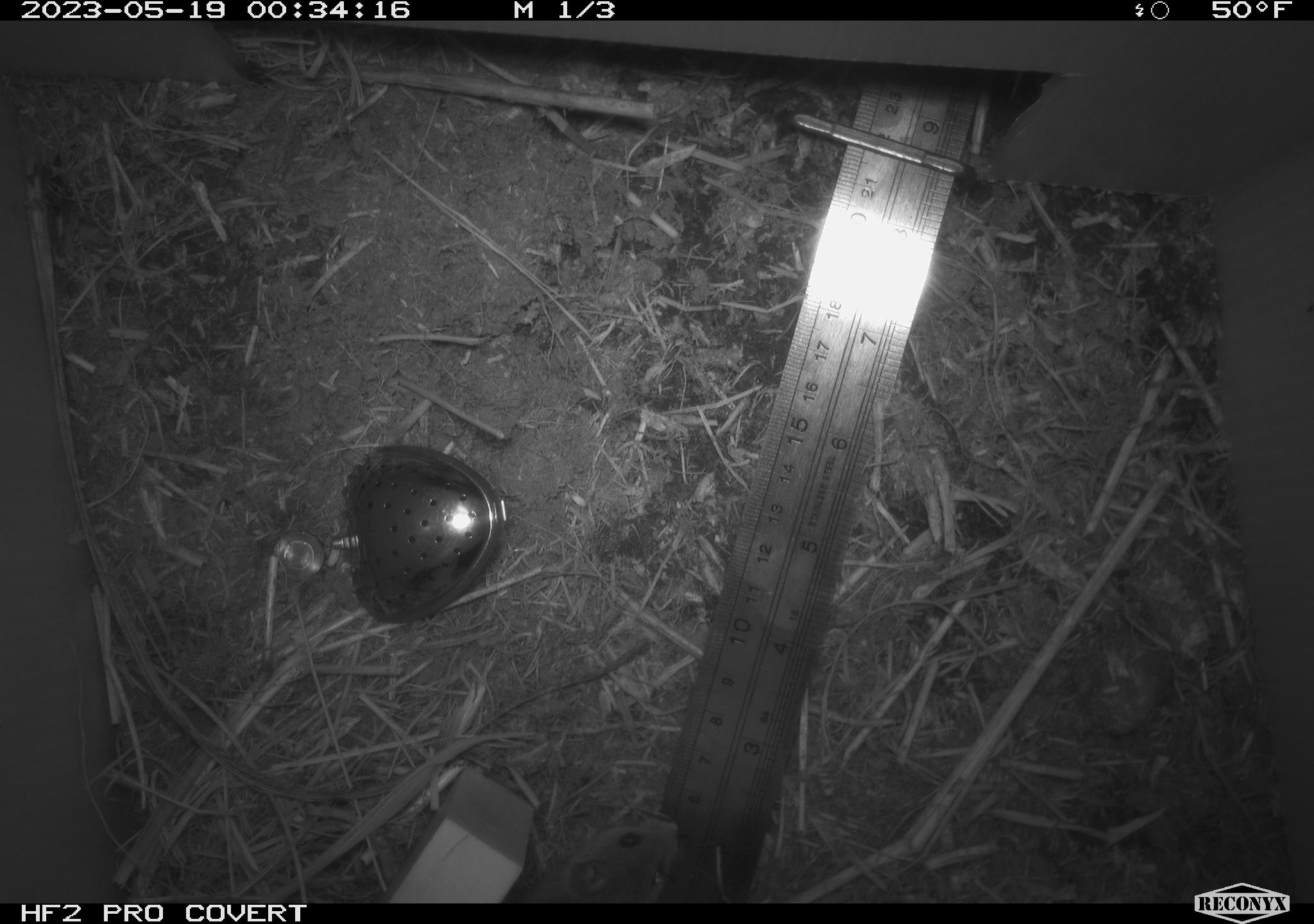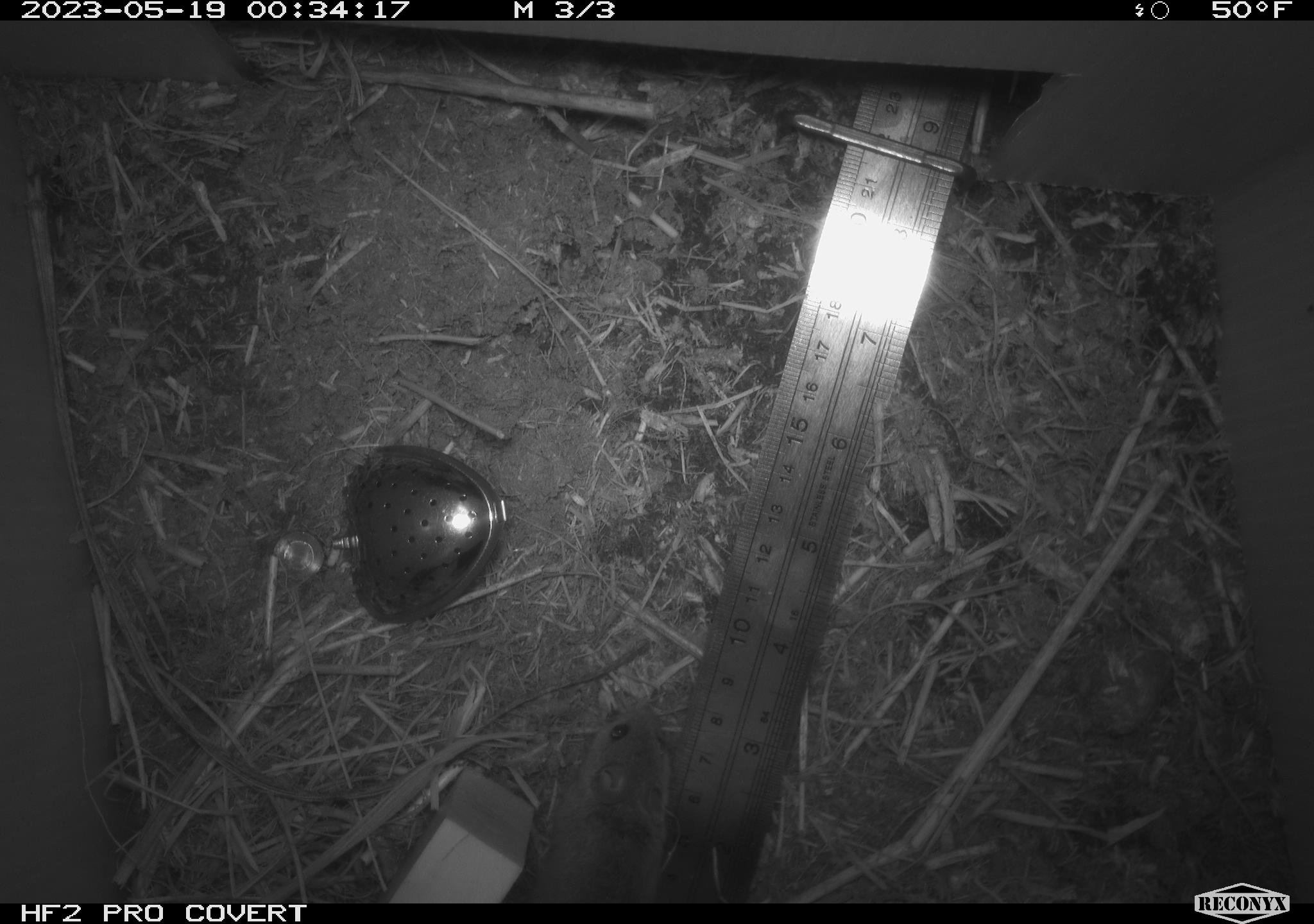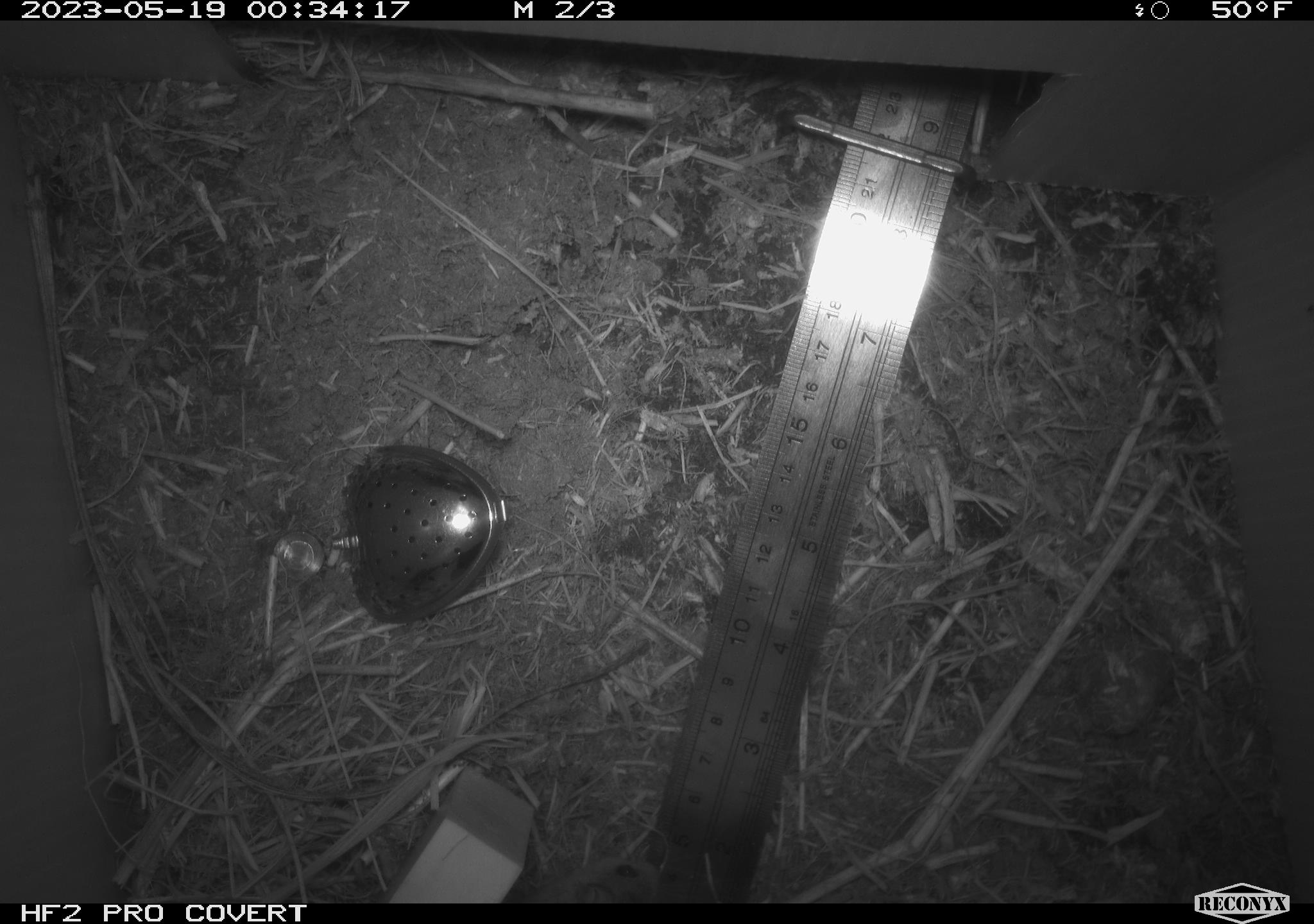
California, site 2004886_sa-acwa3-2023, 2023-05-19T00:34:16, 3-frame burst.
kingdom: Animalia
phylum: Chordata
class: Mammalia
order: Rodentia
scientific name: Rodentia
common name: mouse species